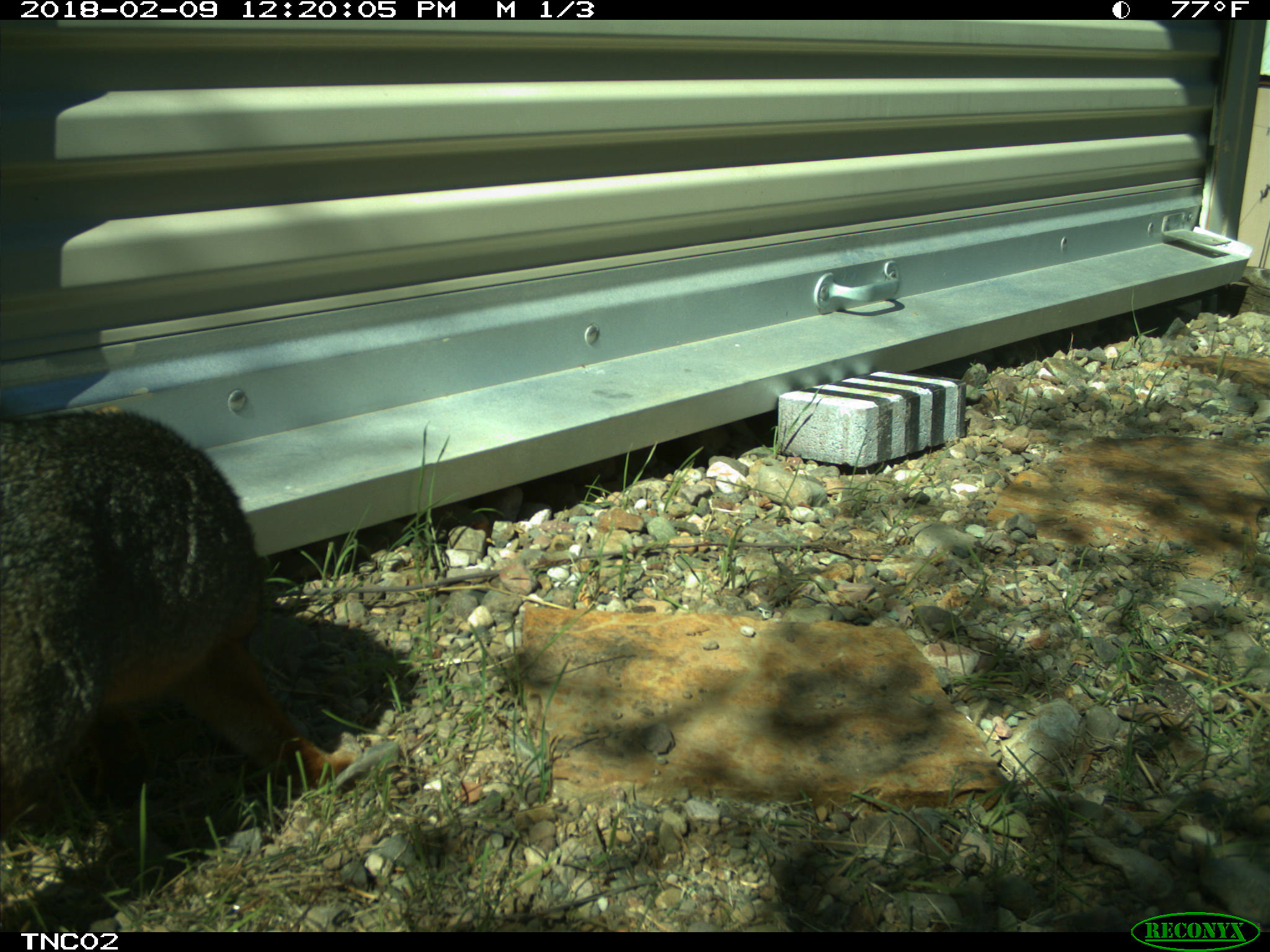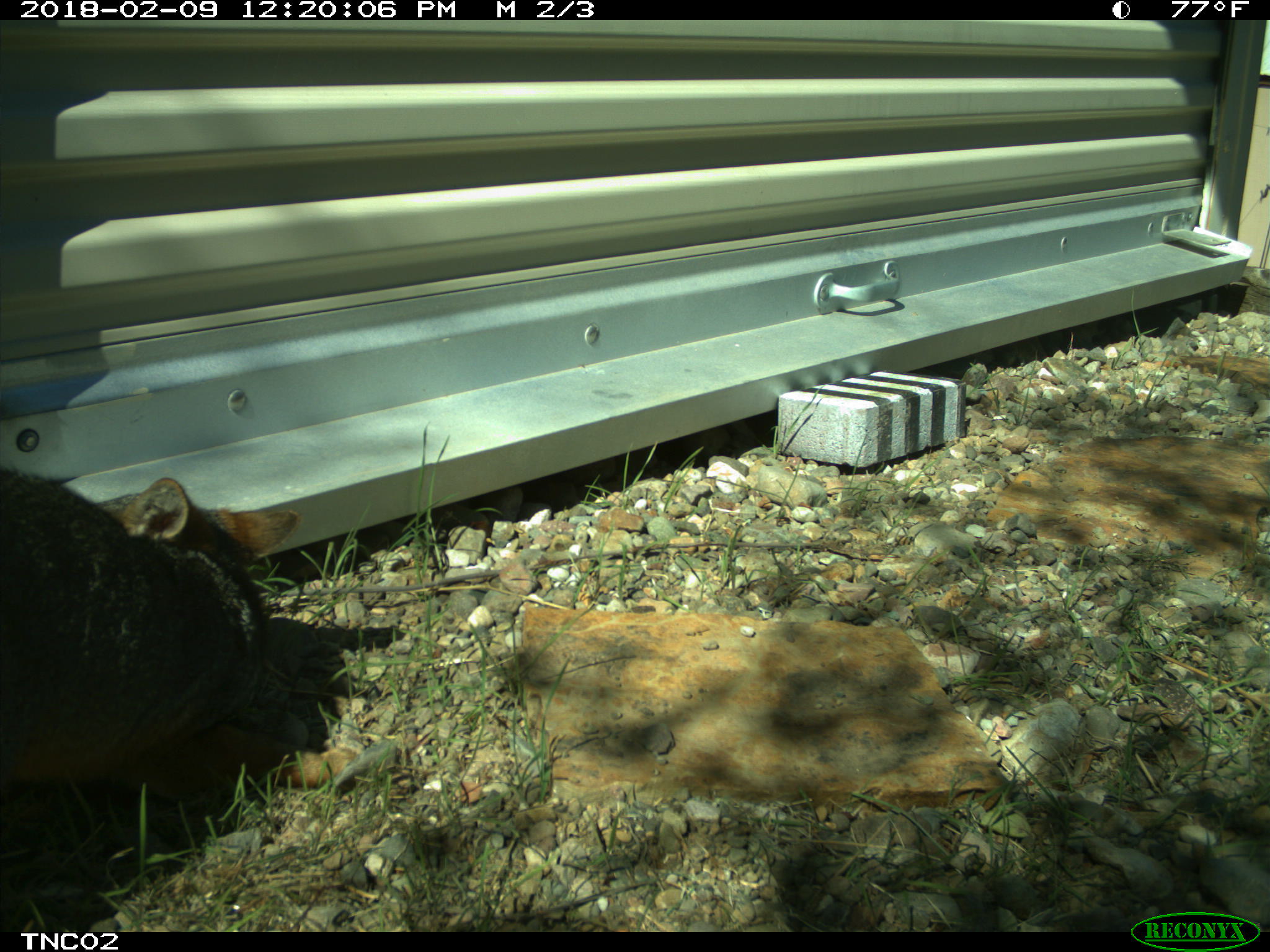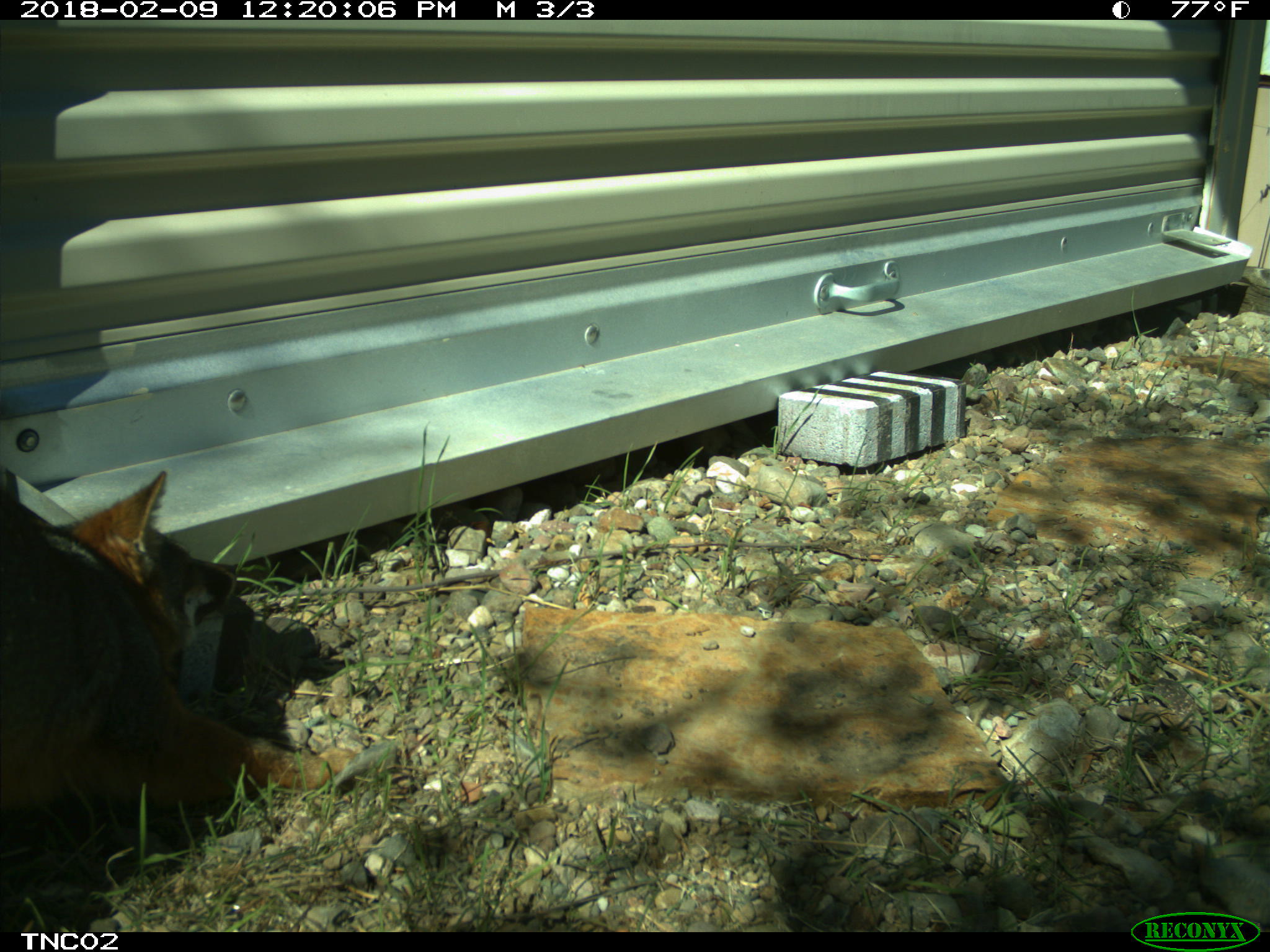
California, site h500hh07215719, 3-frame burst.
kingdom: Animalia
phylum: Chordata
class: Mammalia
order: Carnivora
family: Canidae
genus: Urocyon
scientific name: Urocyon littoralis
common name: island fox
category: fox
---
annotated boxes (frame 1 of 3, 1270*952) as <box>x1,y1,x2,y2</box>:
fox: <box>0,408,358,818</box>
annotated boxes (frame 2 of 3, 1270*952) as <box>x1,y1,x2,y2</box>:
fox: <box>0,468,362,788</box>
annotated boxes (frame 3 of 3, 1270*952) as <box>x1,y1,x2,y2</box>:
fox: <box>0,469,358,804</box>